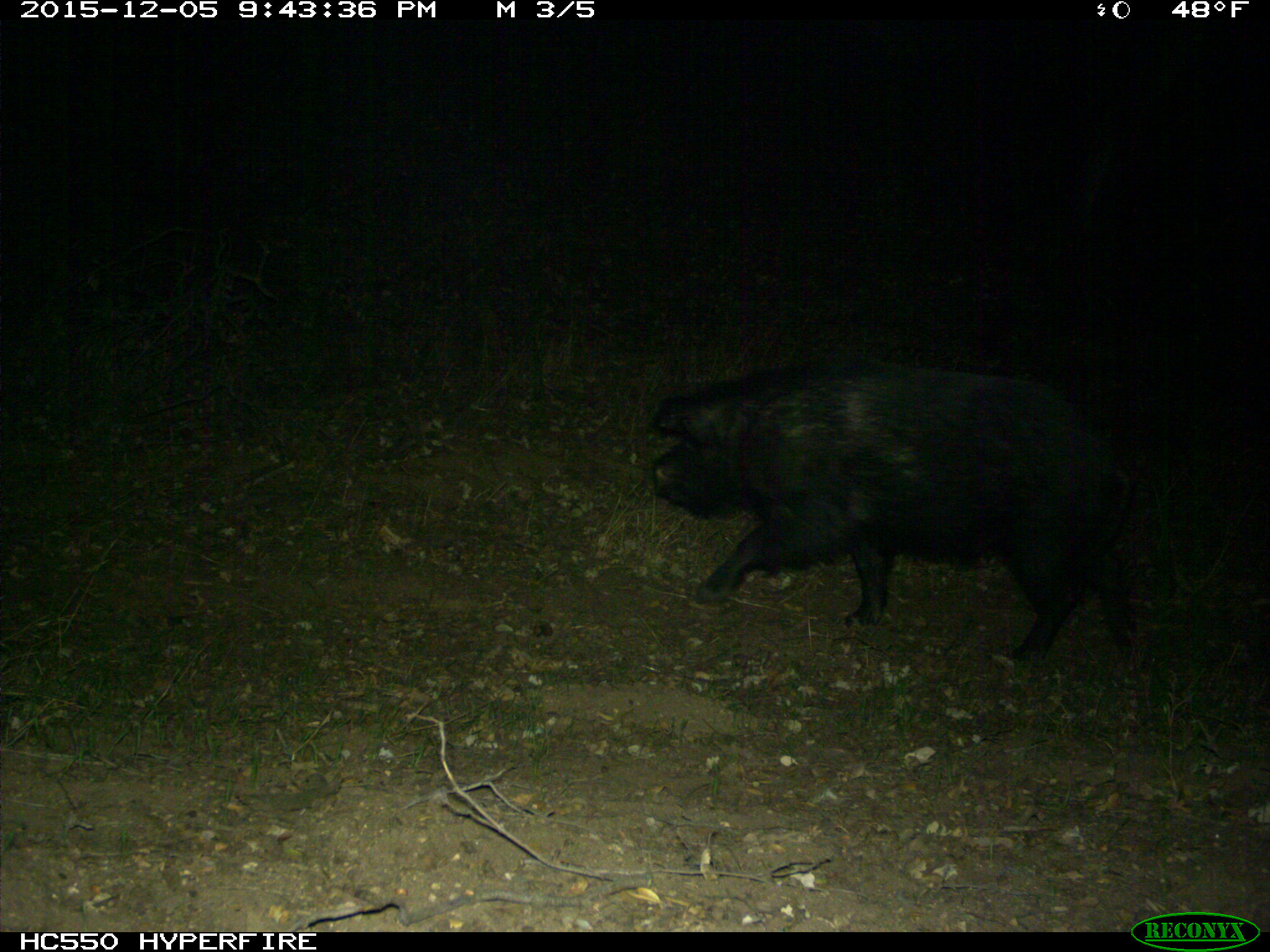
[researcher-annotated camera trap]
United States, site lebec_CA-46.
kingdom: Animalia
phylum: Chordata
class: Mammalia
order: Artiodactyla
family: Suidae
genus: Sus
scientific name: Sus scrofa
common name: wild boar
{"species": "Sus scrofa (wild boar)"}